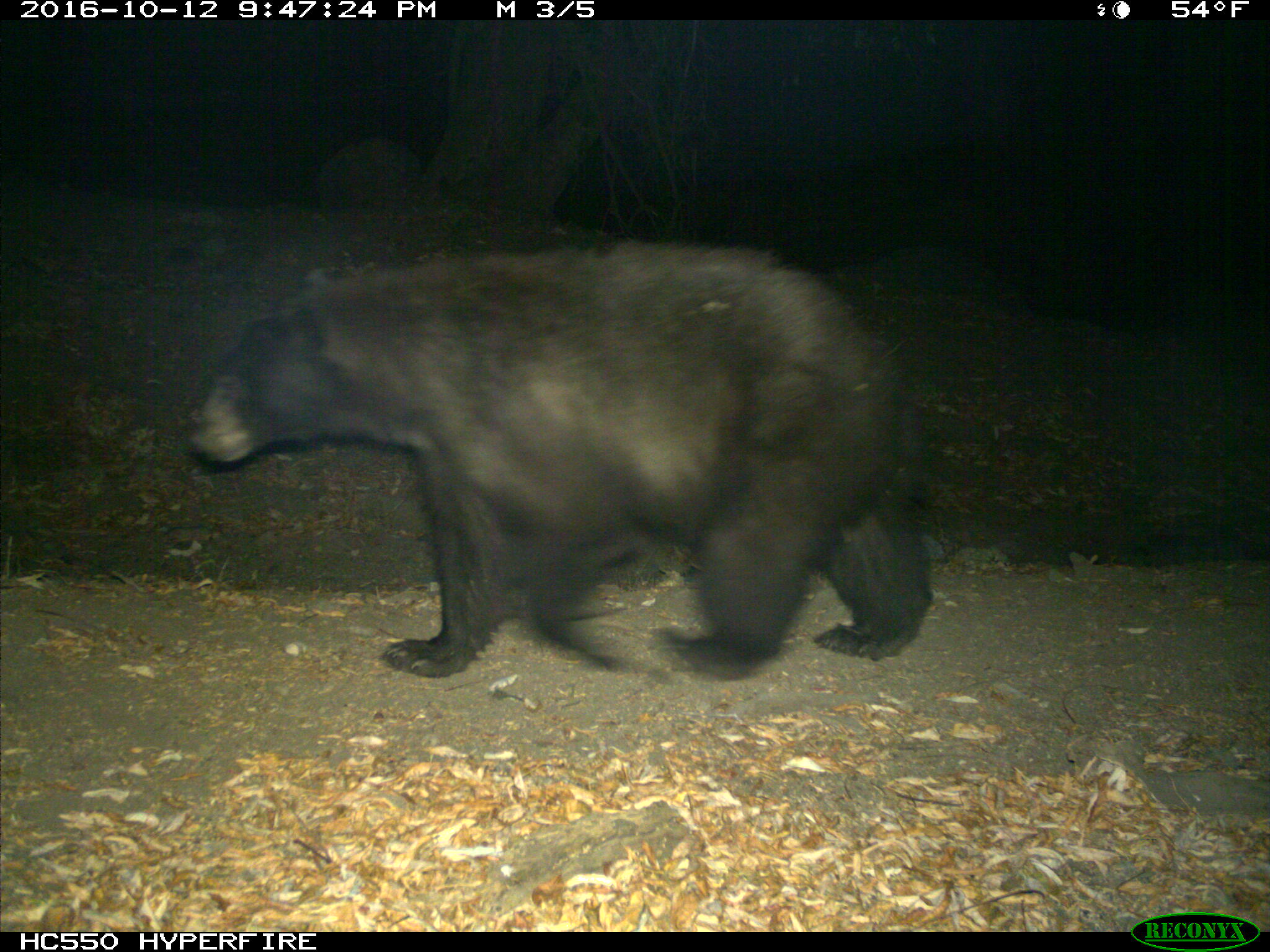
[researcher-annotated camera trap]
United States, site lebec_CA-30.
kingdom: Animalia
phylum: Chordata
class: Mammalia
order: Carnivora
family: Ursidae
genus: Ursus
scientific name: Ursus americanus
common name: american black bear